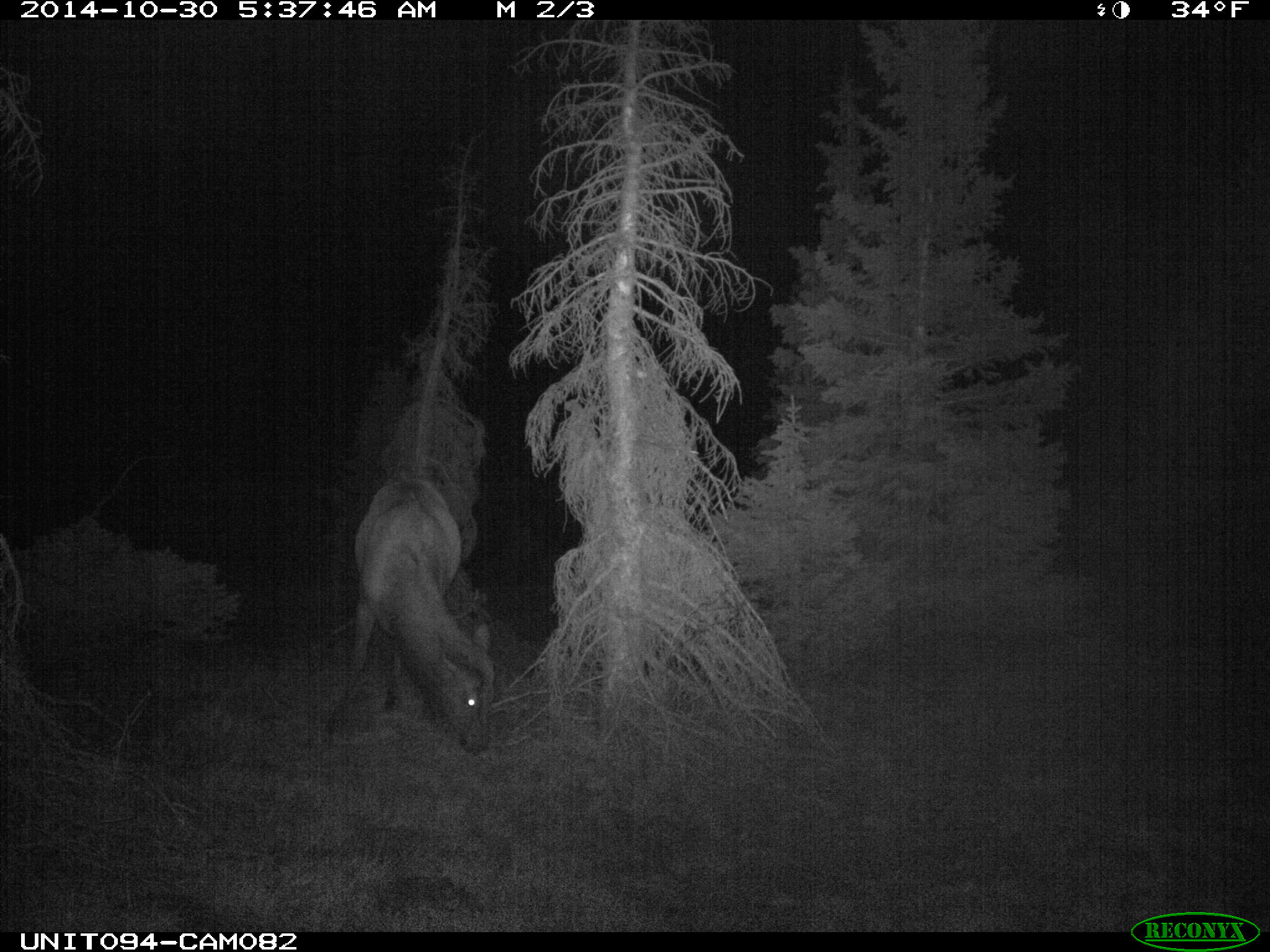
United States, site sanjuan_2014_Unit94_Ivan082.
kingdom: Animalia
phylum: Chordata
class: Mammalia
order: Artiodactyla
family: Cervidae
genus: Cervus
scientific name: Cervus elaphus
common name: red deer